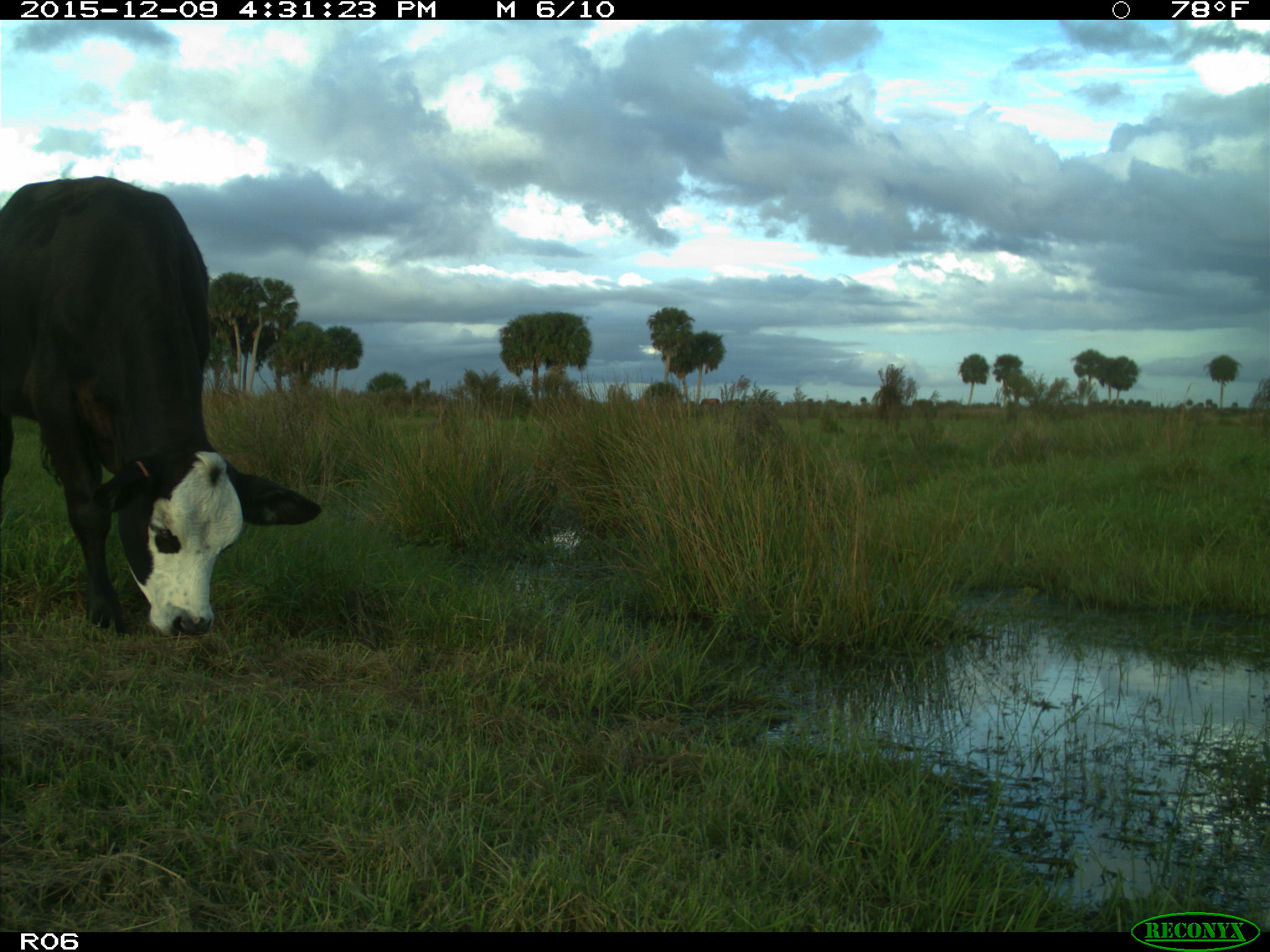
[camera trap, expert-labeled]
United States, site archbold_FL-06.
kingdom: Animalia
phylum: Chordata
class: Mammalia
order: Artiodactyla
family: Bovidae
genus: Bos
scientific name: Bos taurus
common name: domestic cow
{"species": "Bos taurus (domestic cow)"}